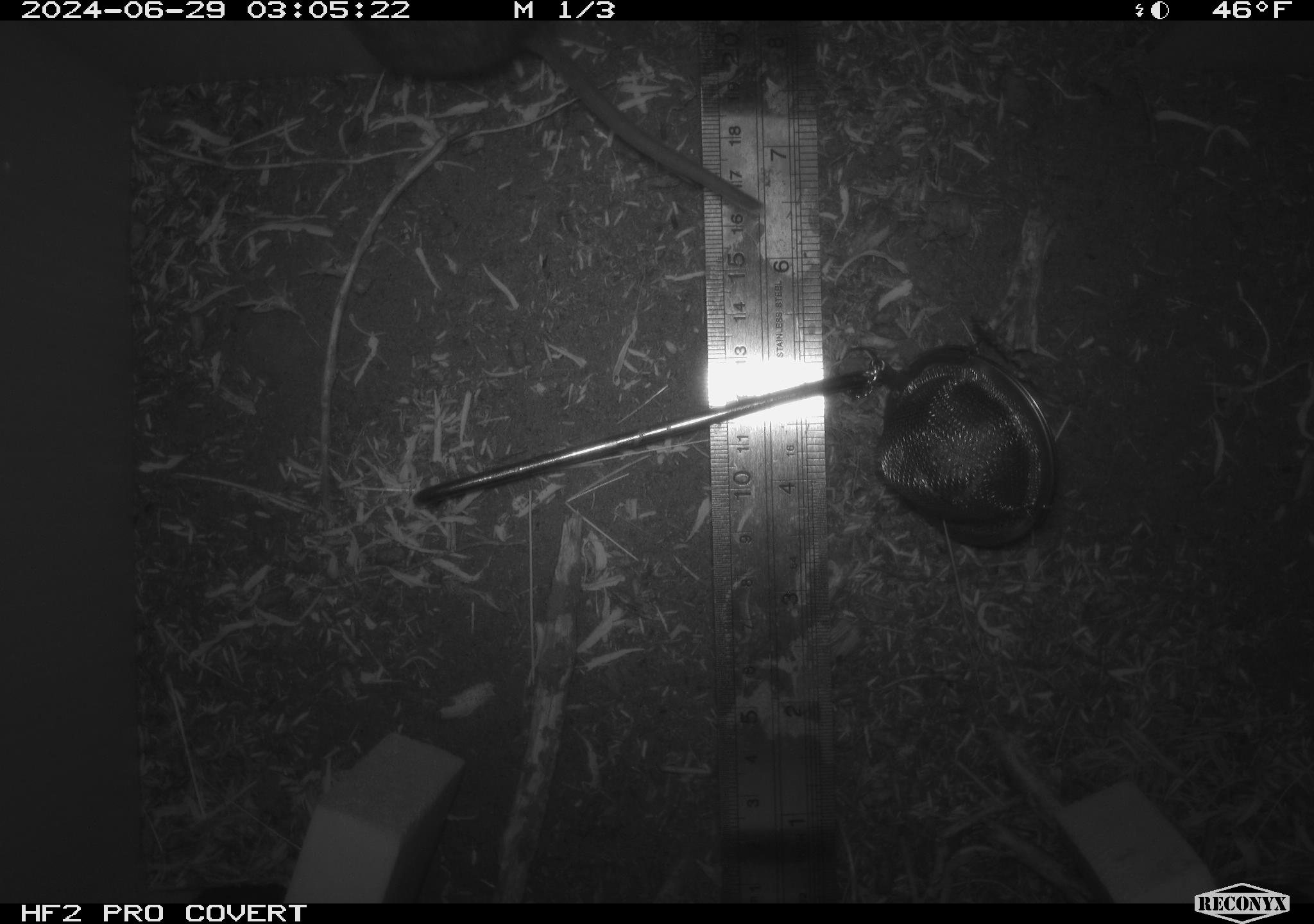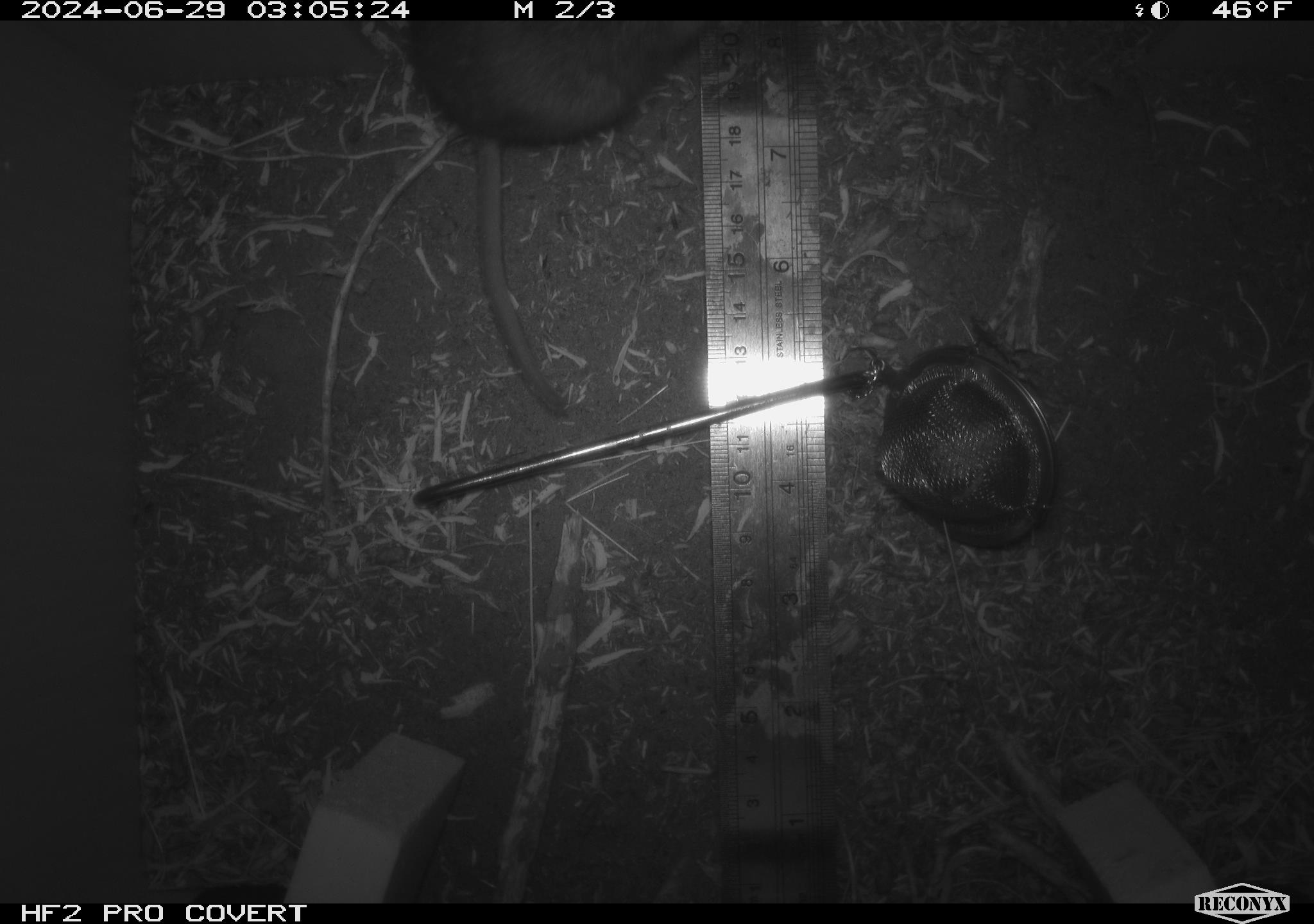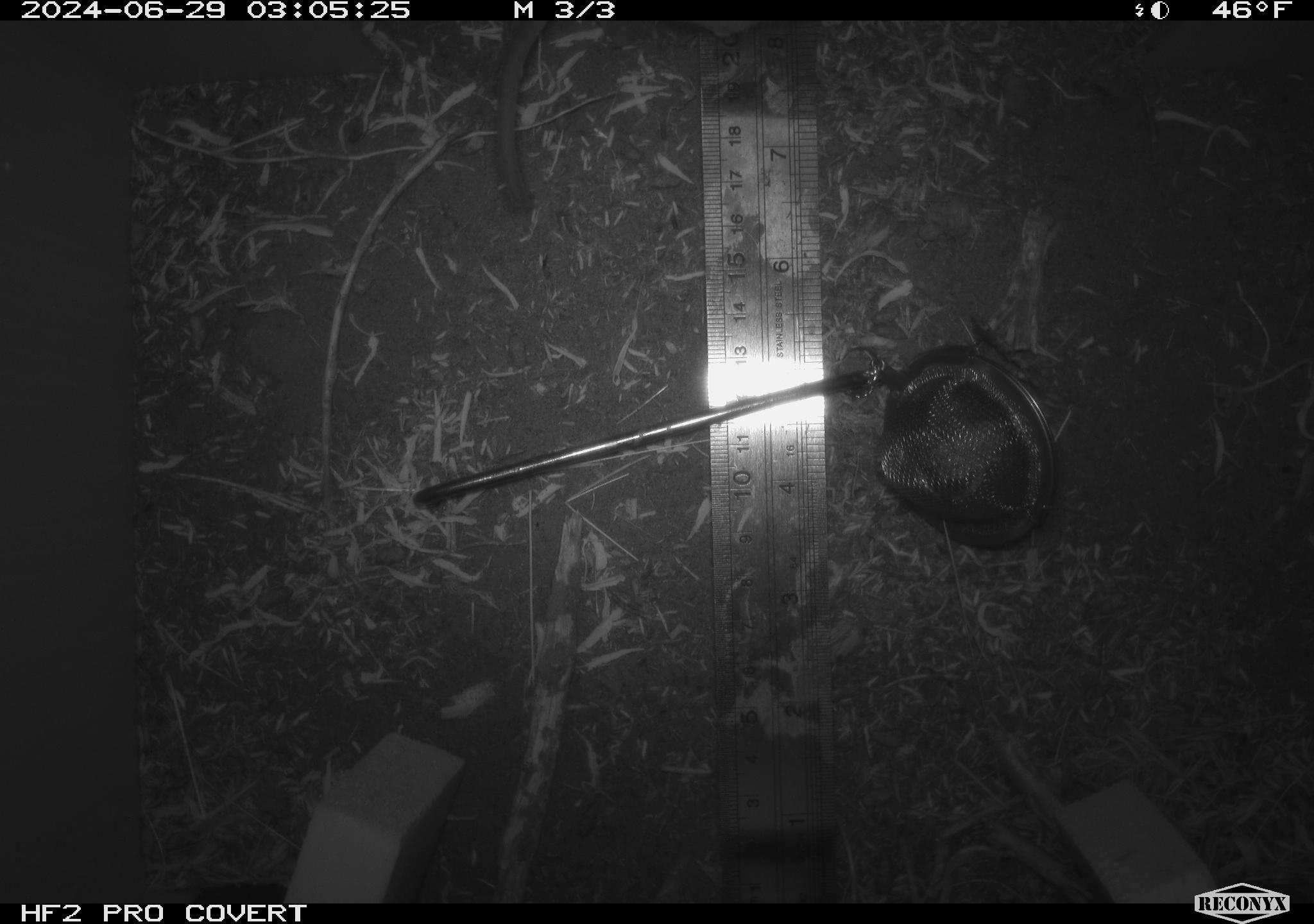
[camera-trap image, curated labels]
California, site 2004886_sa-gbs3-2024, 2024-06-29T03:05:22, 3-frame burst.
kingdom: Animalia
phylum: Chordata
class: Mammalia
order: Rodentia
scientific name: Rodentia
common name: mouse species